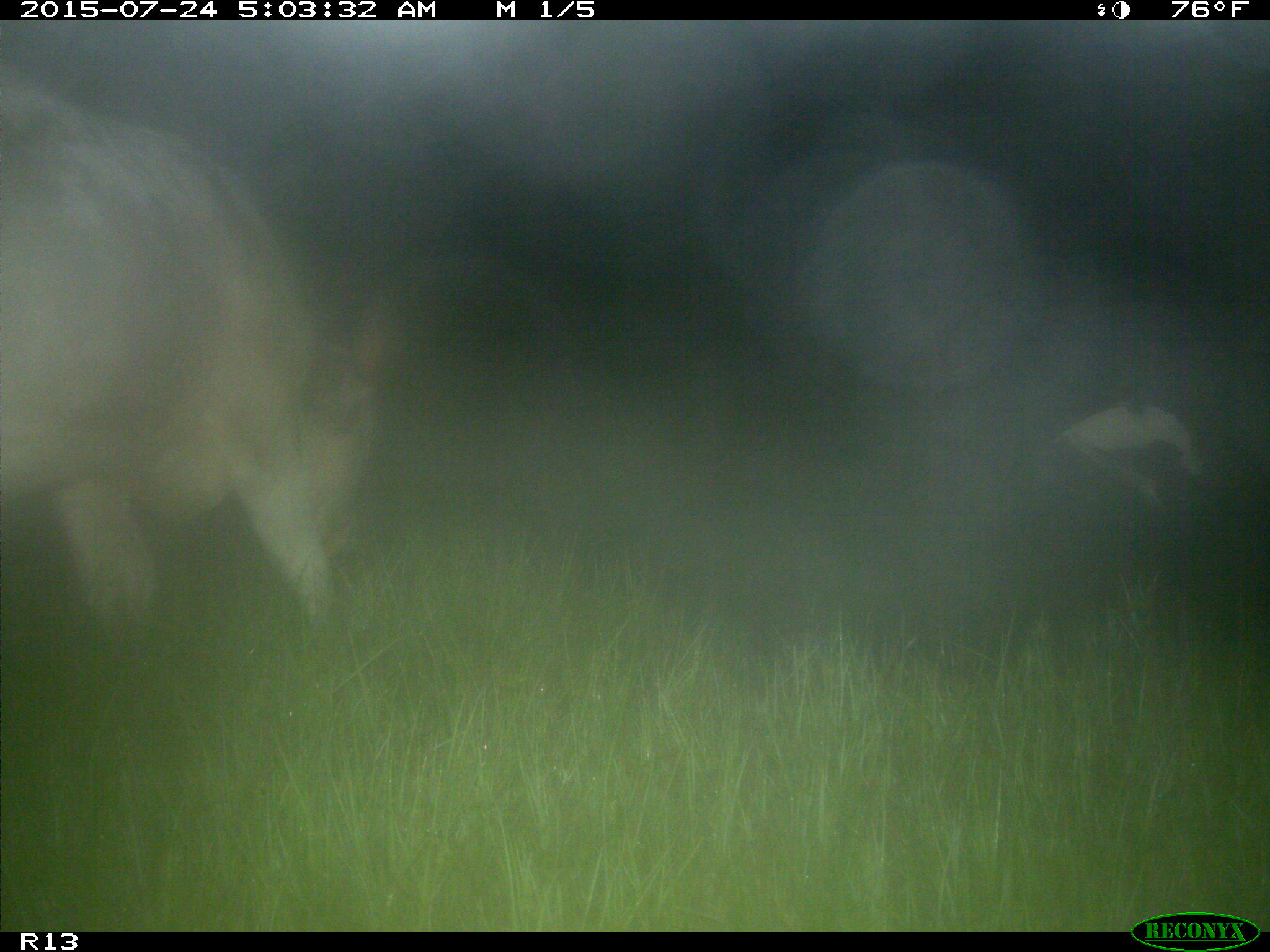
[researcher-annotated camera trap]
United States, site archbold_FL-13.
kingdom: Animalia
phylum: Chordata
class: Mammalia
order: Artiodactyla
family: Bovidae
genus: Bos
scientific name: Bos taurus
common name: domestic cow